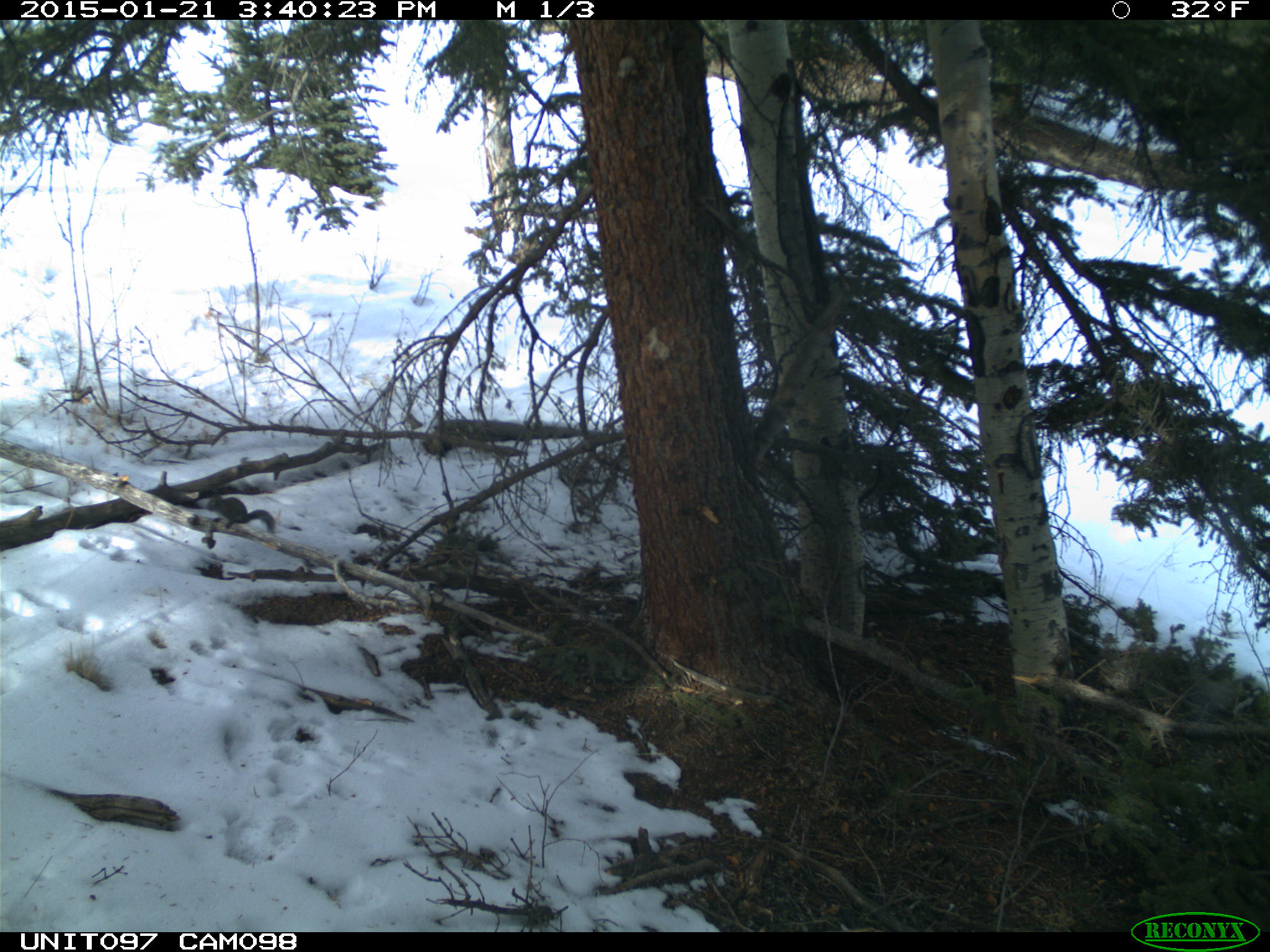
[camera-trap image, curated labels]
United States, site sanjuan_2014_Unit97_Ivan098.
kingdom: Animalia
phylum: Chordata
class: Mammalia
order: Rodentia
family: Sciuridae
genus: Tamiasciurus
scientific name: Tamiasciurus hudsonicus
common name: american red squirrel